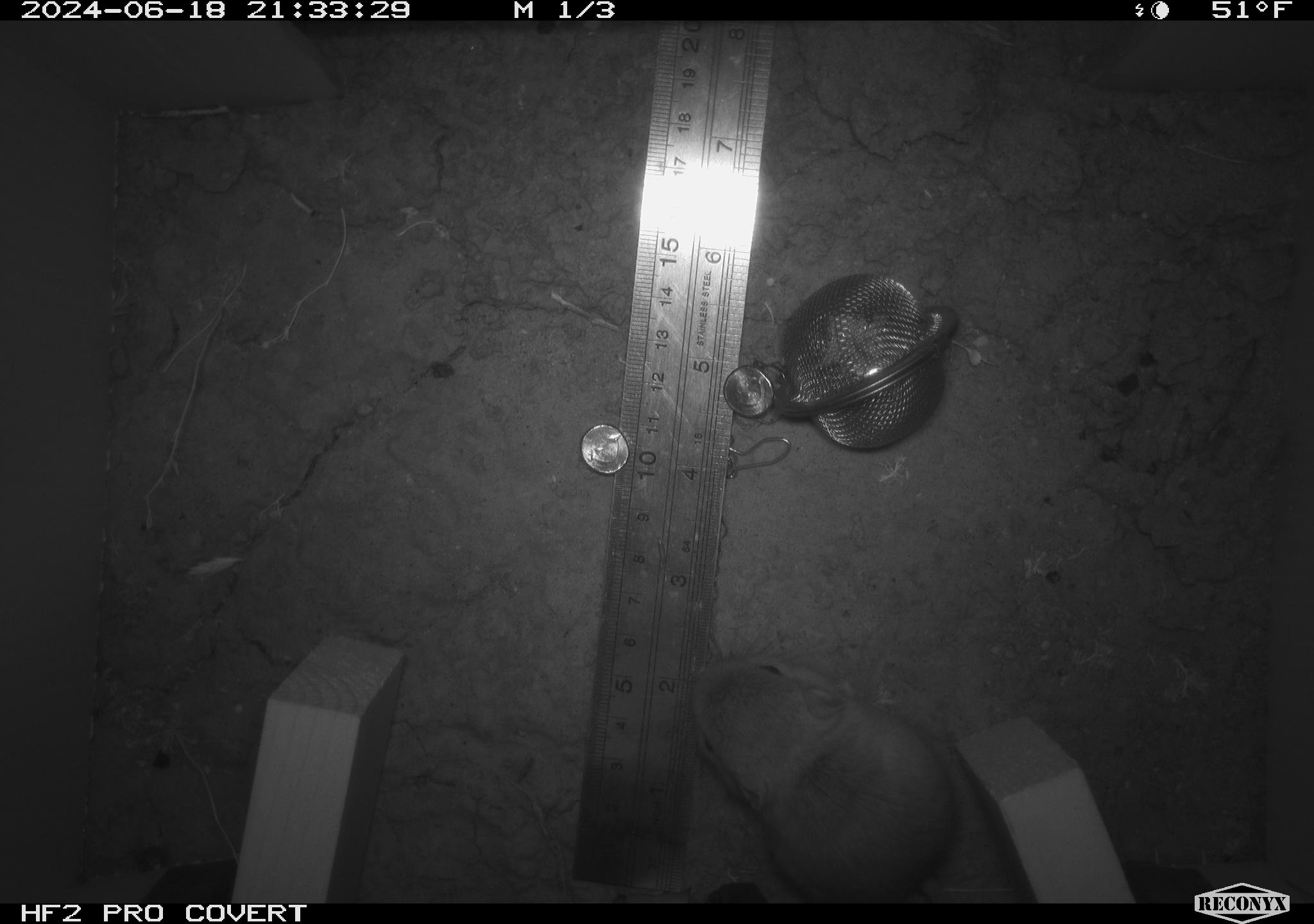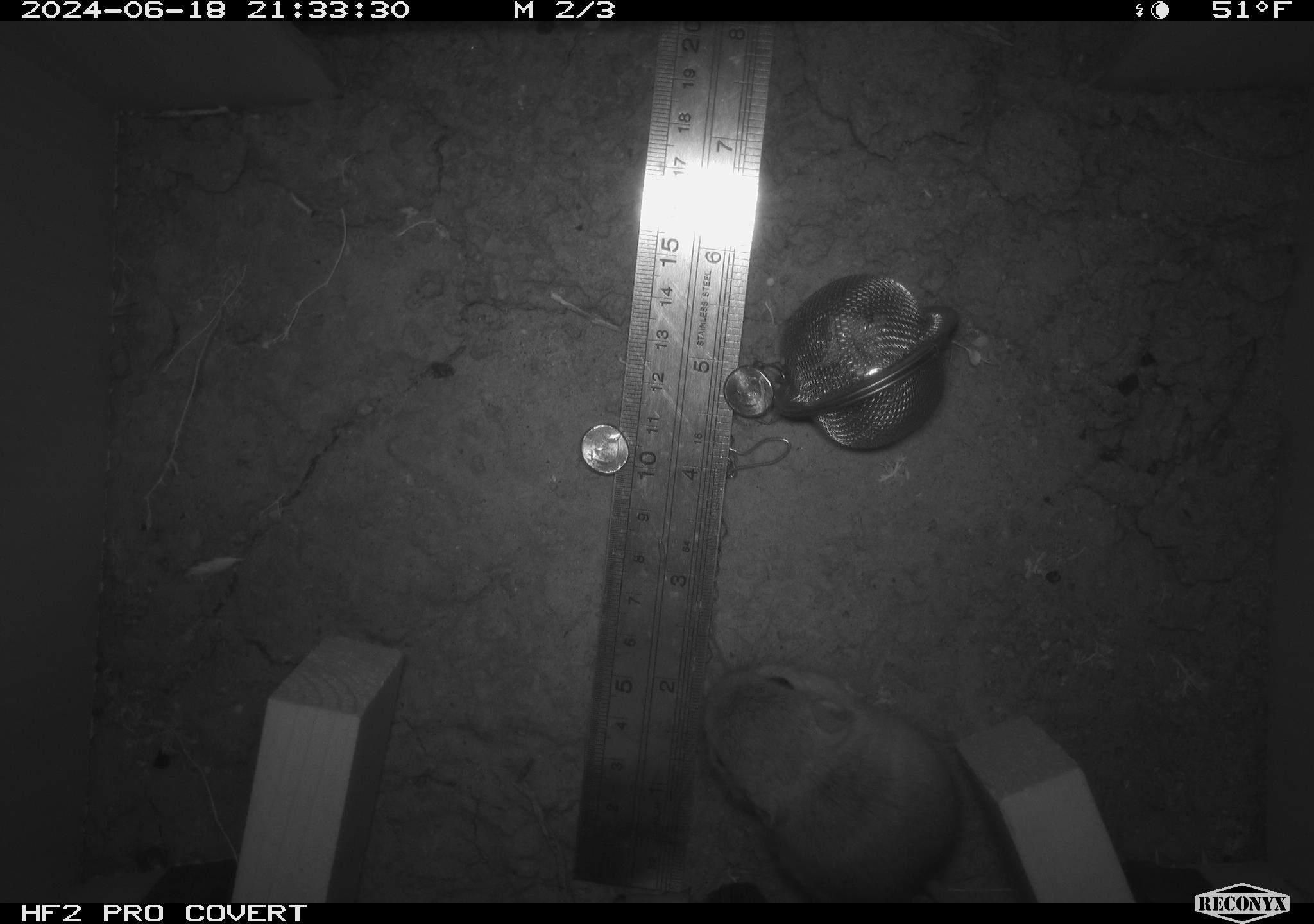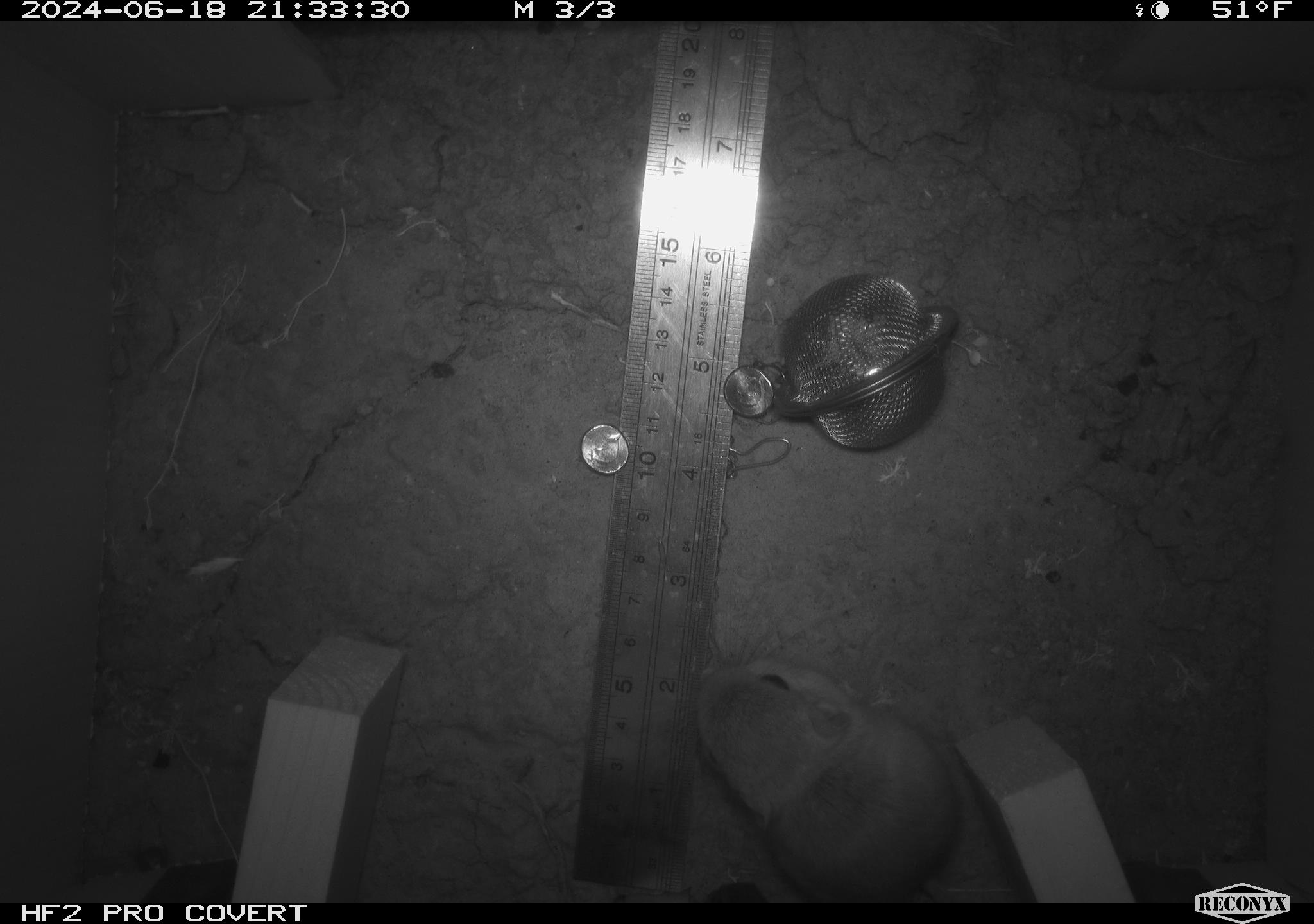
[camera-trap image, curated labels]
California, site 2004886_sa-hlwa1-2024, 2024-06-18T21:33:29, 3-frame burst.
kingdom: Animalia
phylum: Chordata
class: Mammalia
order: Rodentia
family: Heteromyidae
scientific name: Heteromyidae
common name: kangaroo rats and pocket mice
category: heteromyidae family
Heteromyidae family (kangaroo rats and pocket mice) (Heteromyidae).